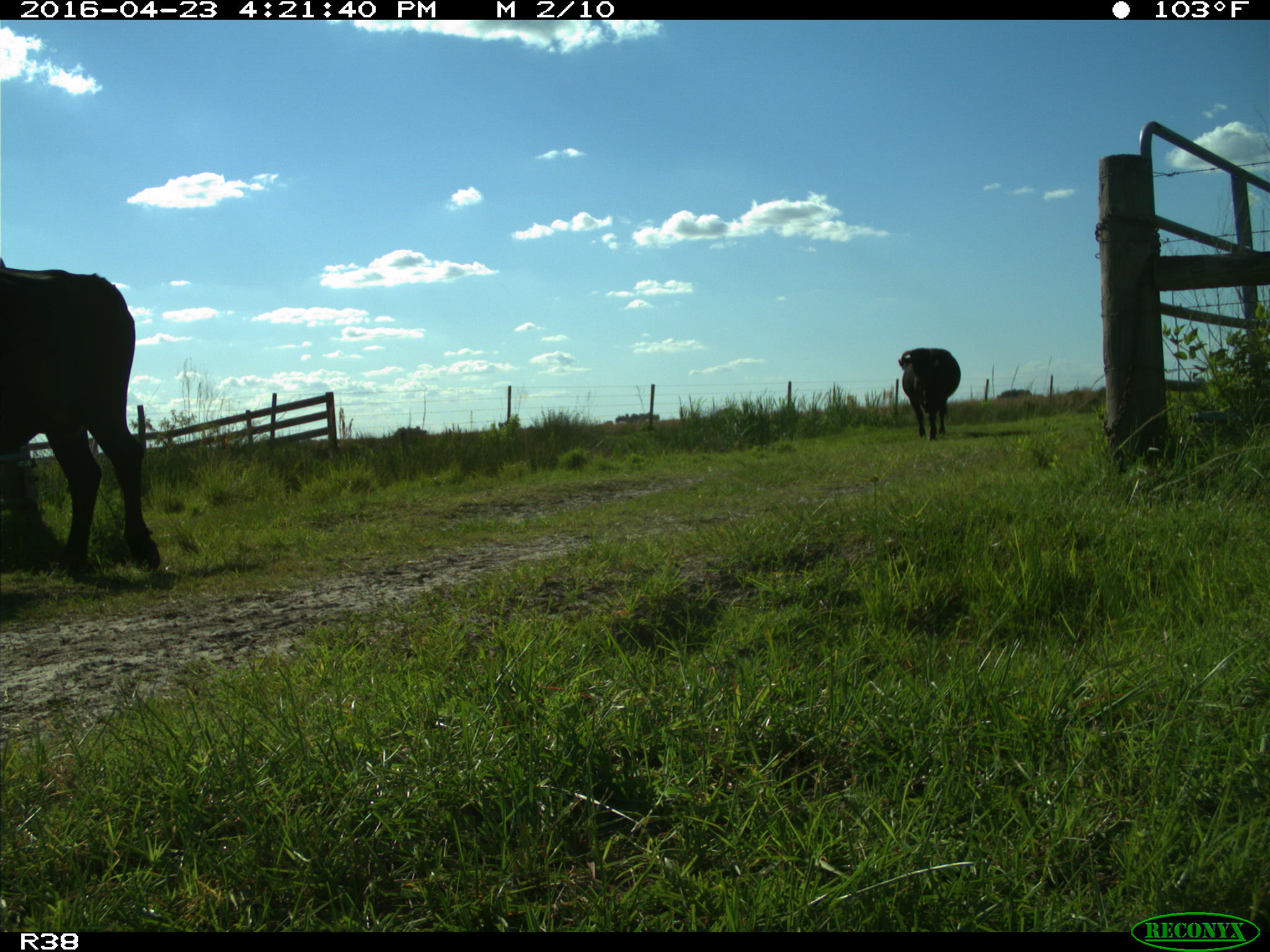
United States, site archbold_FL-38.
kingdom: Animalia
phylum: Chordata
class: Mammalia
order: Artiodactyla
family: Bovidae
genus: Bos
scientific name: Bos taurus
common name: domestic cow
Bos taurus (domestic cow).